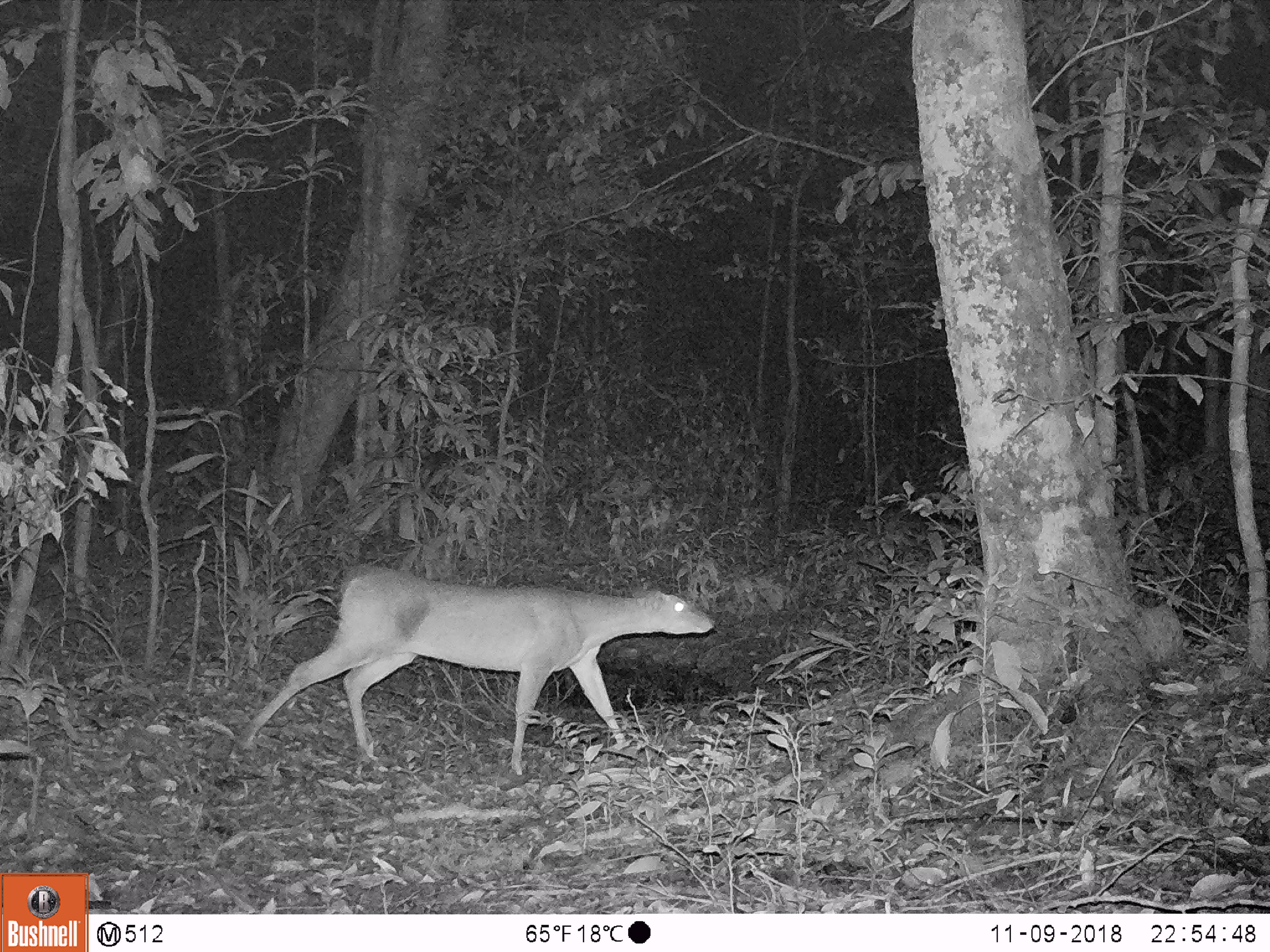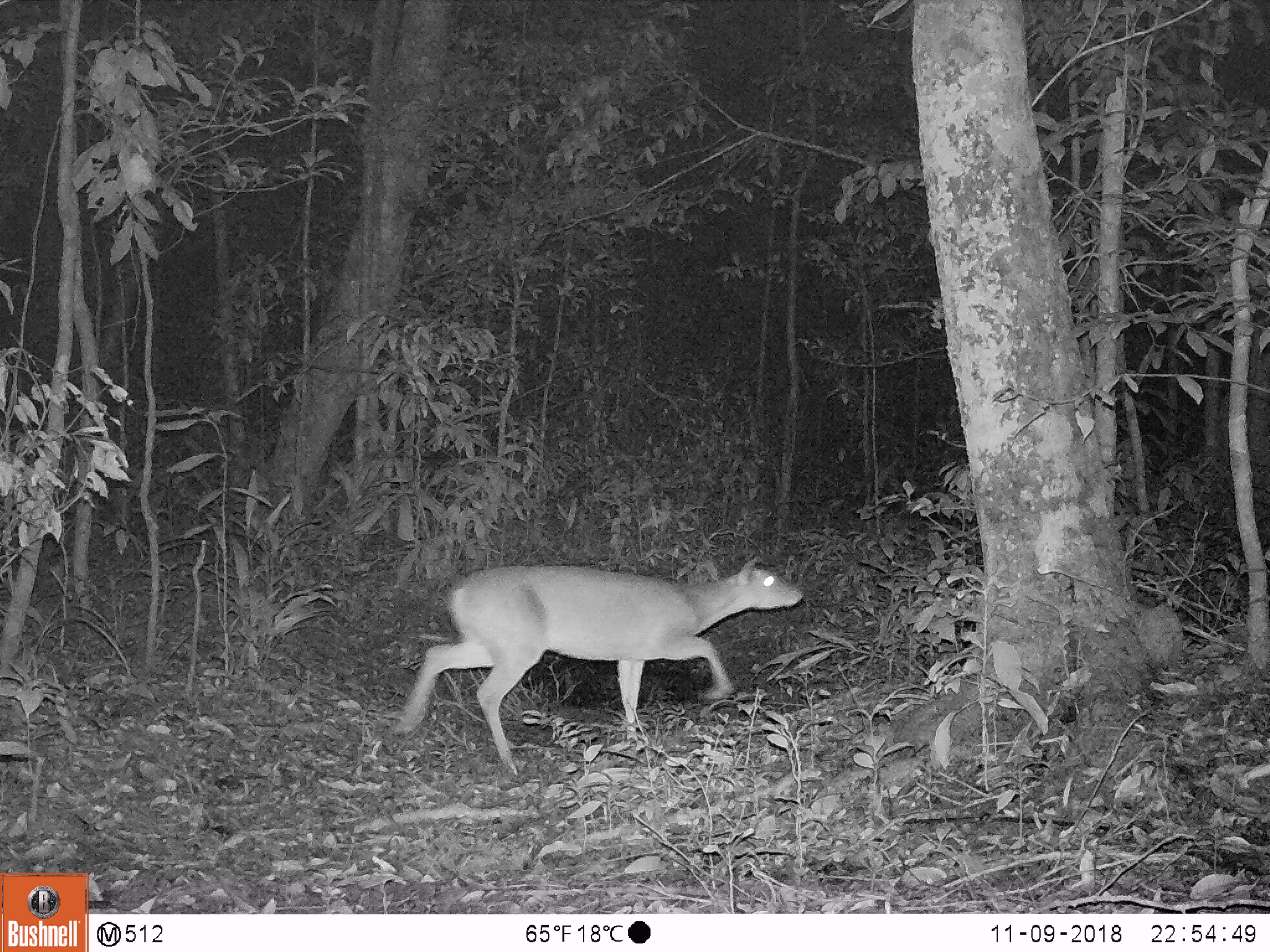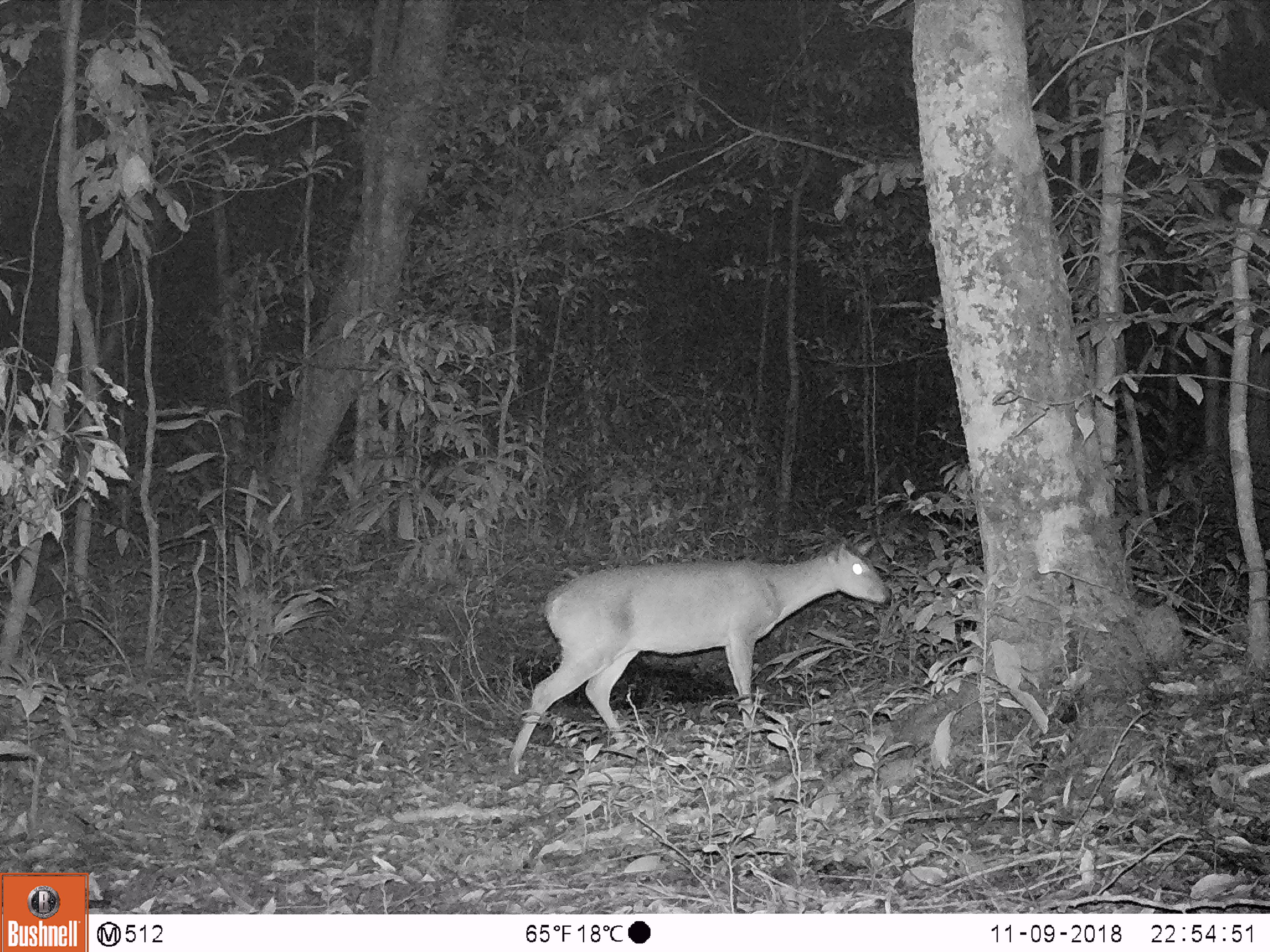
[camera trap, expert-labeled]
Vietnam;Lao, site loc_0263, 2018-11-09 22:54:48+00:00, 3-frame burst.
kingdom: Animalia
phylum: Chordata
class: Mammalia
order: Artiodactyla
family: Cervidae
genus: Muntiacus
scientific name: Muntiacus vuquangensis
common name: large-antlered muntjac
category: large antlered muntjac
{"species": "large antlered muntjac (large-antlered muntjac) (Muntiacus vuquangensis)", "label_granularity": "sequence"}